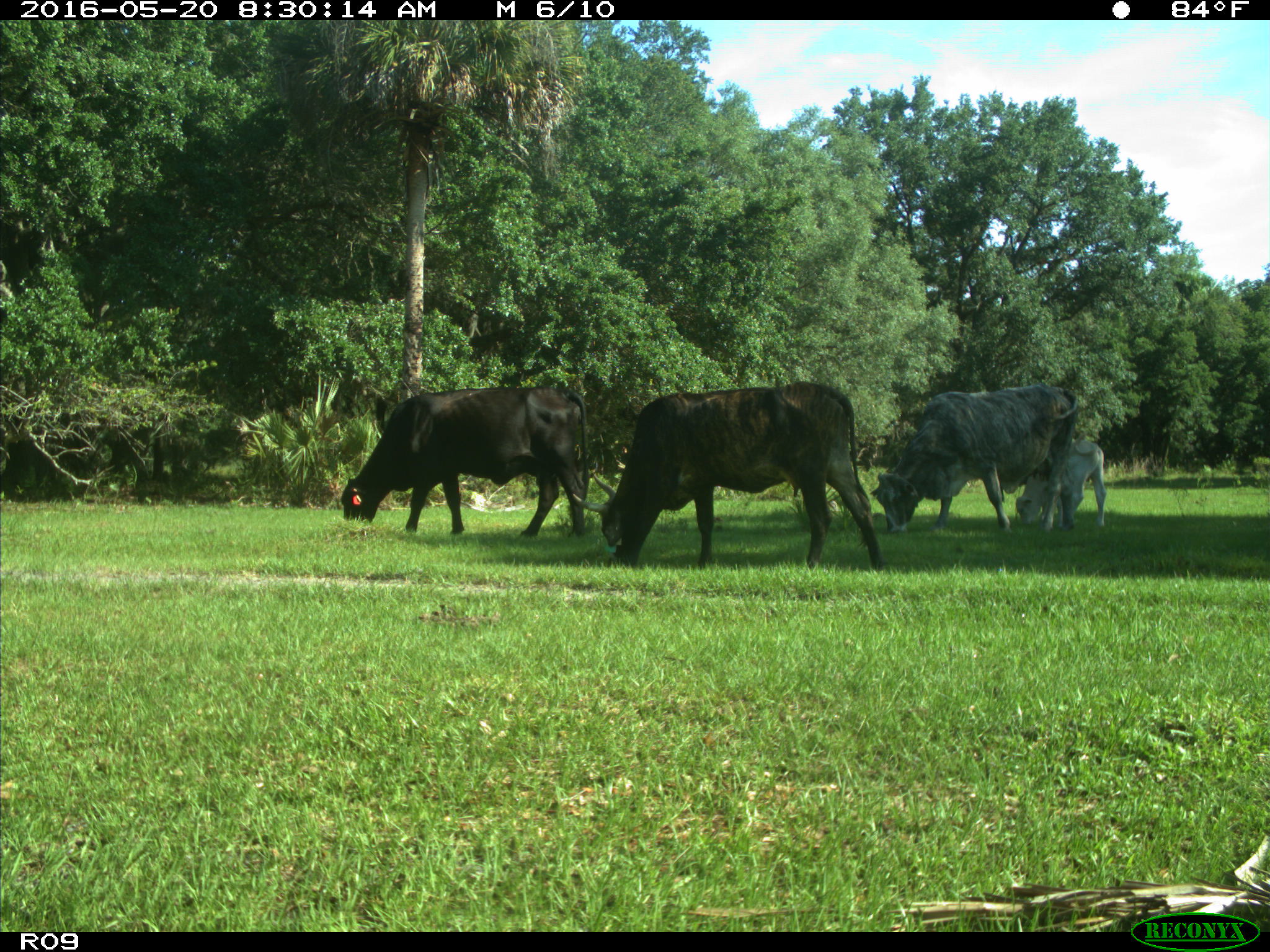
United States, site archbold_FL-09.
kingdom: Animalia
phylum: Chordata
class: Mammalia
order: Artiodactyla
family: Bovidae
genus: Bos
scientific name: Bos taurus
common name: domestic cow